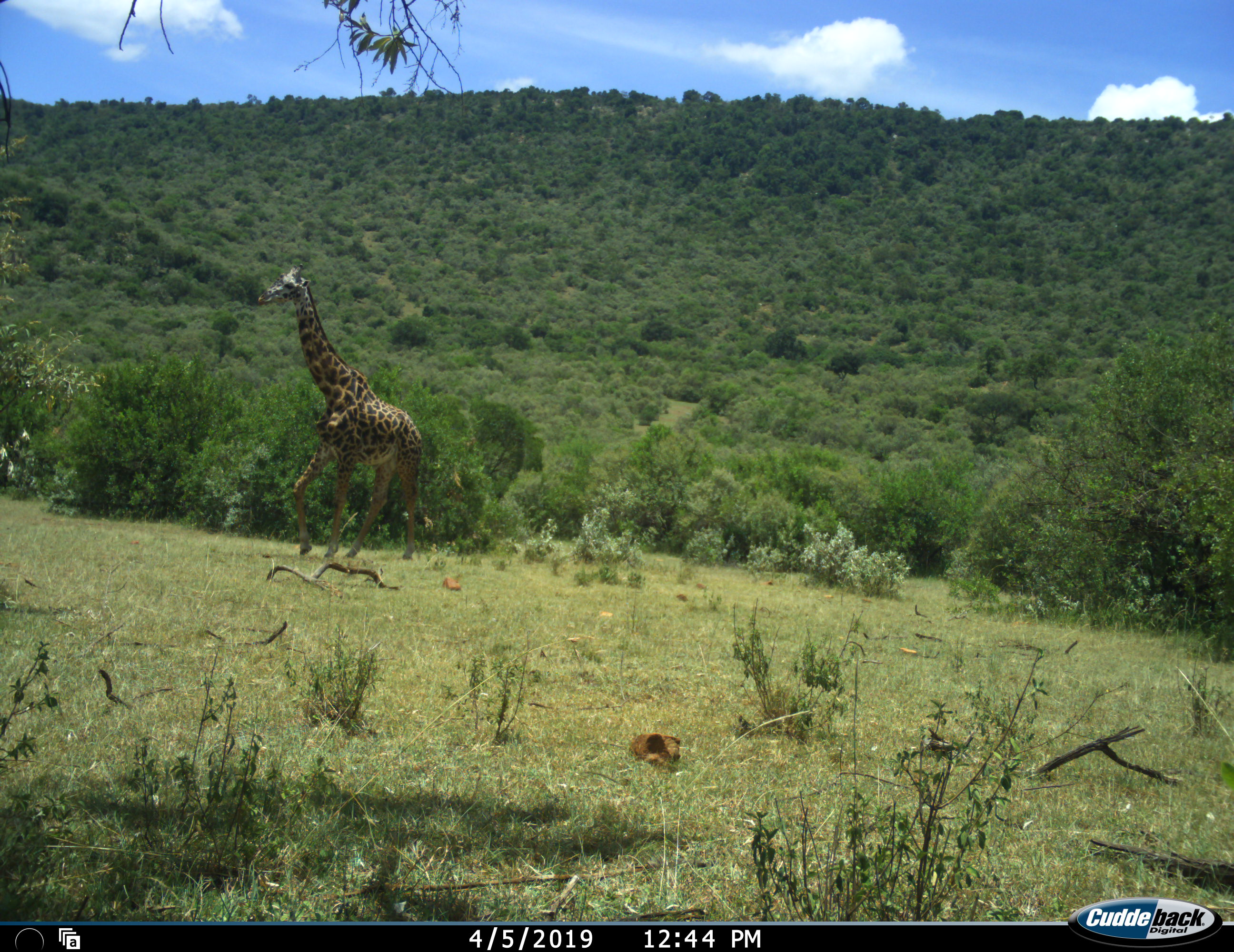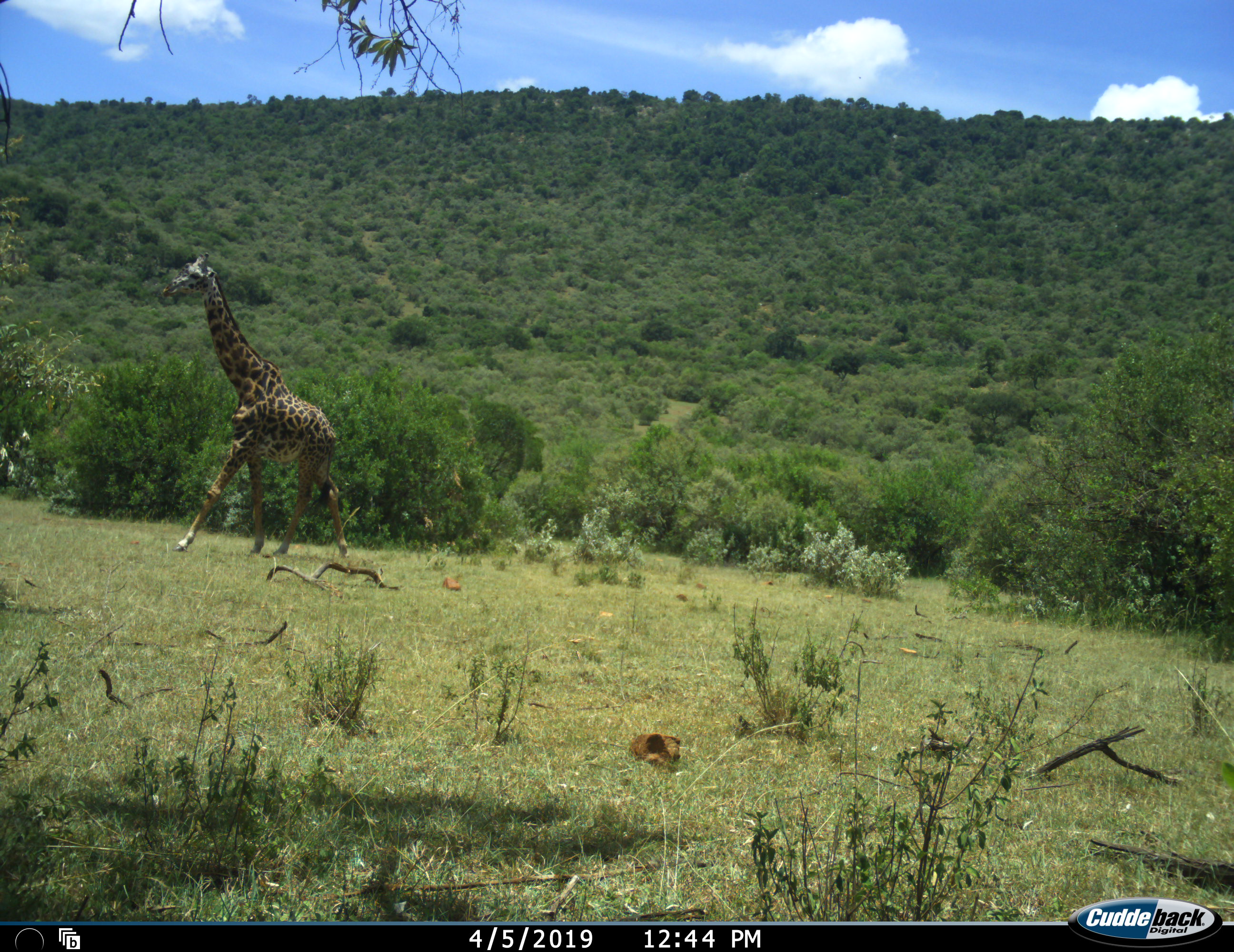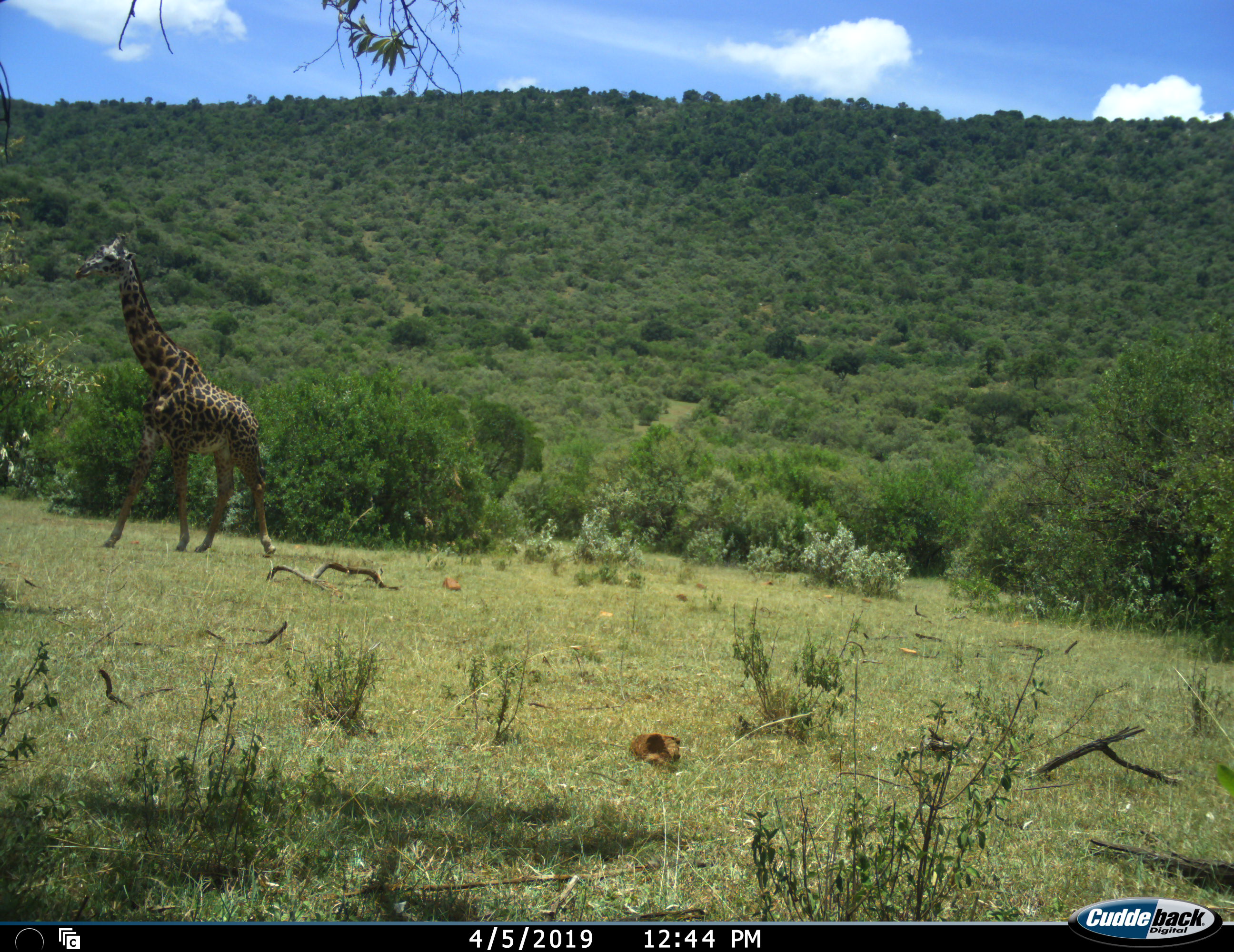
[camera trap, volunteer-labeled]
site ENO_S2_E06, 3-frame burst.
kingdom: Animalia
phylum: Chordata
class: Mammalia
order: Artiodactyla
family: Giraffidae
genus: Giraffa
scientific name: Giraffa camelopardalis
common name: giraffe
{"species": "giraffe (Giraffa camelopardalis)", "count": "1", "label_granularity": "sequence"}